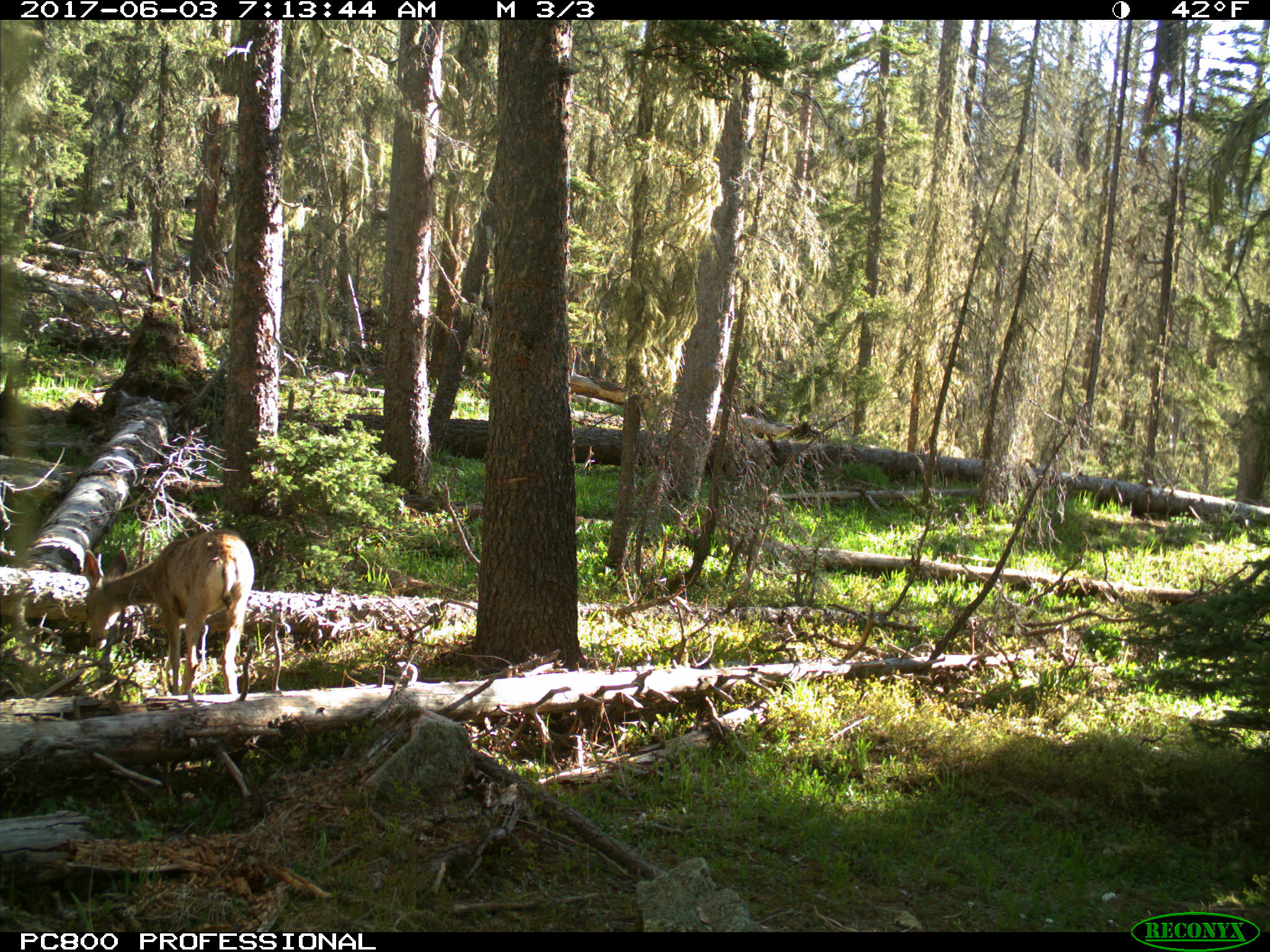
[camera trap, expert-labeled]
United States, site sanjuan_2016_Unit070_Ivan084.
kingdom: Animalia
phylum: Chordata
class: Mammalia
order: Artiodactyla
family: Cervidae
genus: Odocoileus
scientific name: Odocoileus hemionus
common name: mule deer